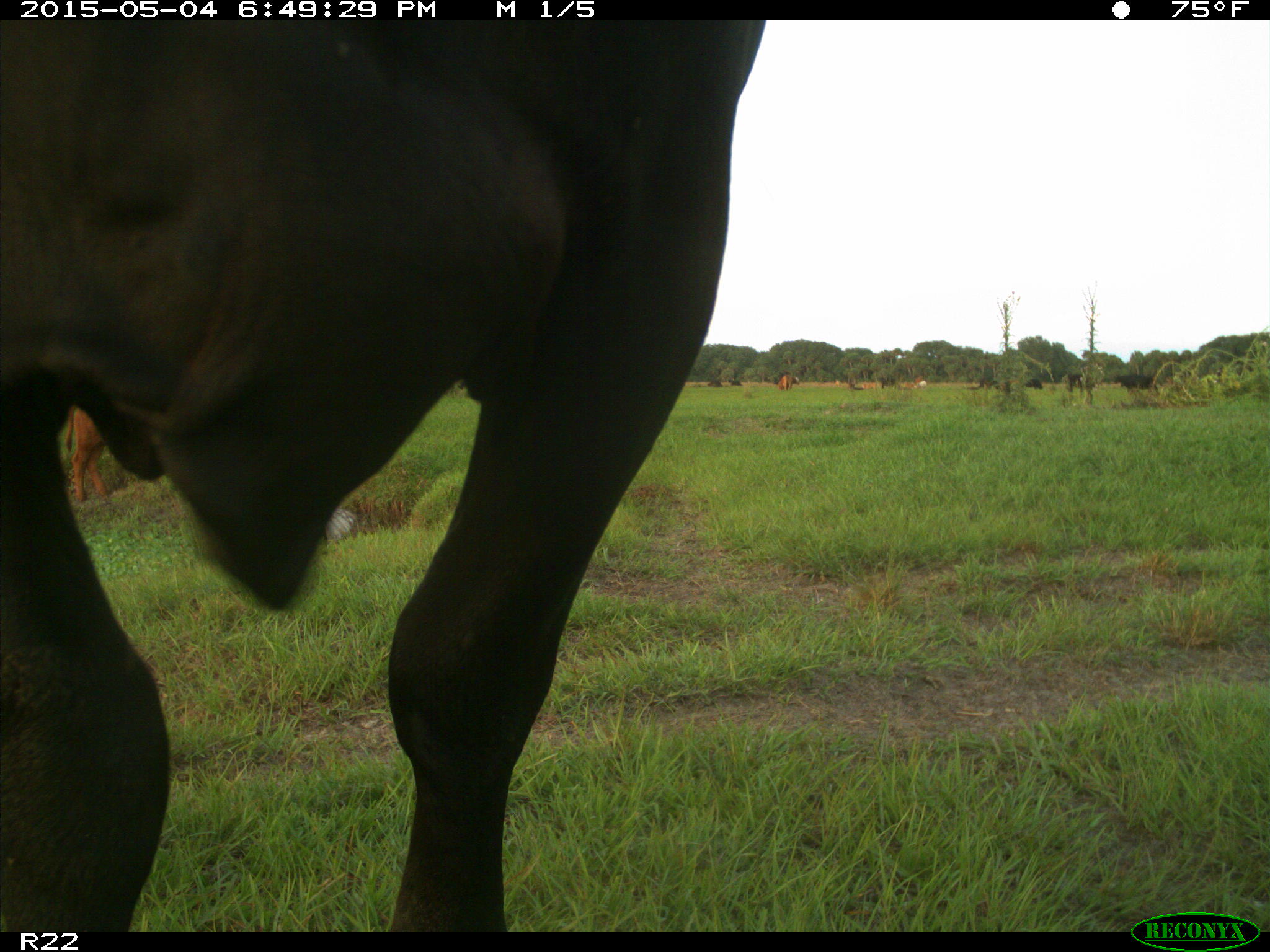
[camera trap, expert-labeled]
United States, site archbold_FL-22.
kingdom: Animalia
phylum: Chordata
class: Mammalia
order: Artiodactyla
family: Bovidae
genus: Bos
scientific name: Bos taurus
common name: domestic cow